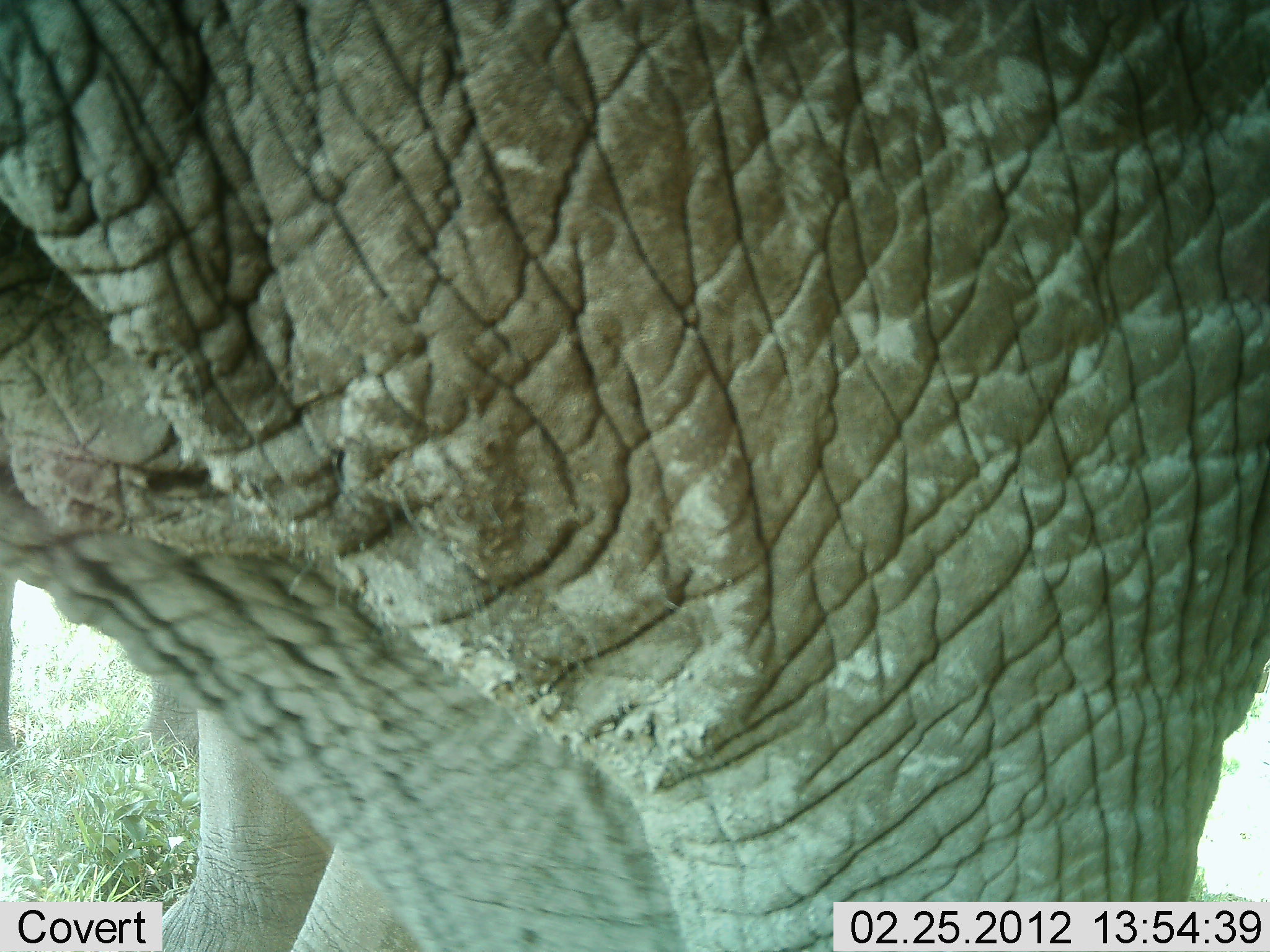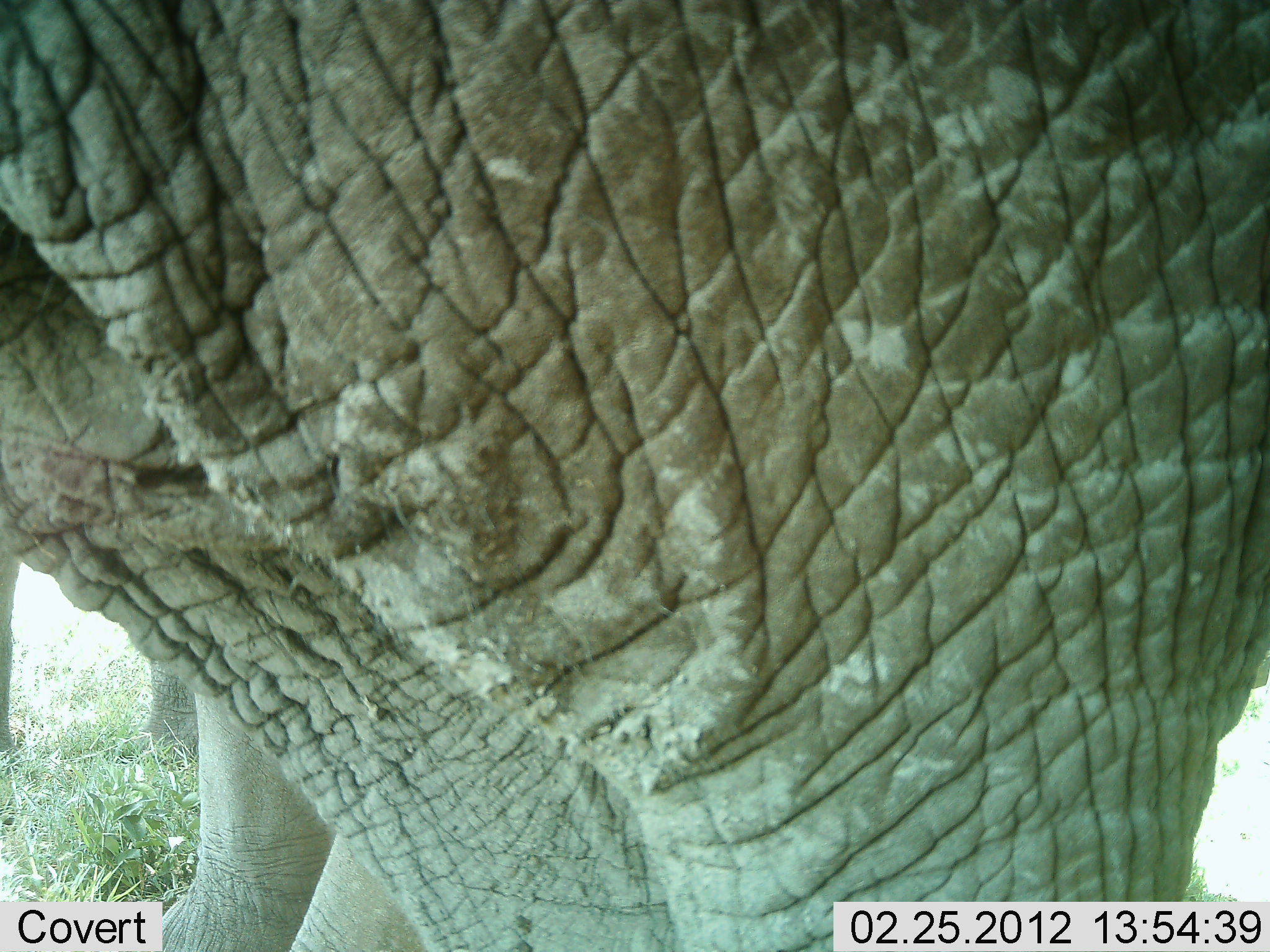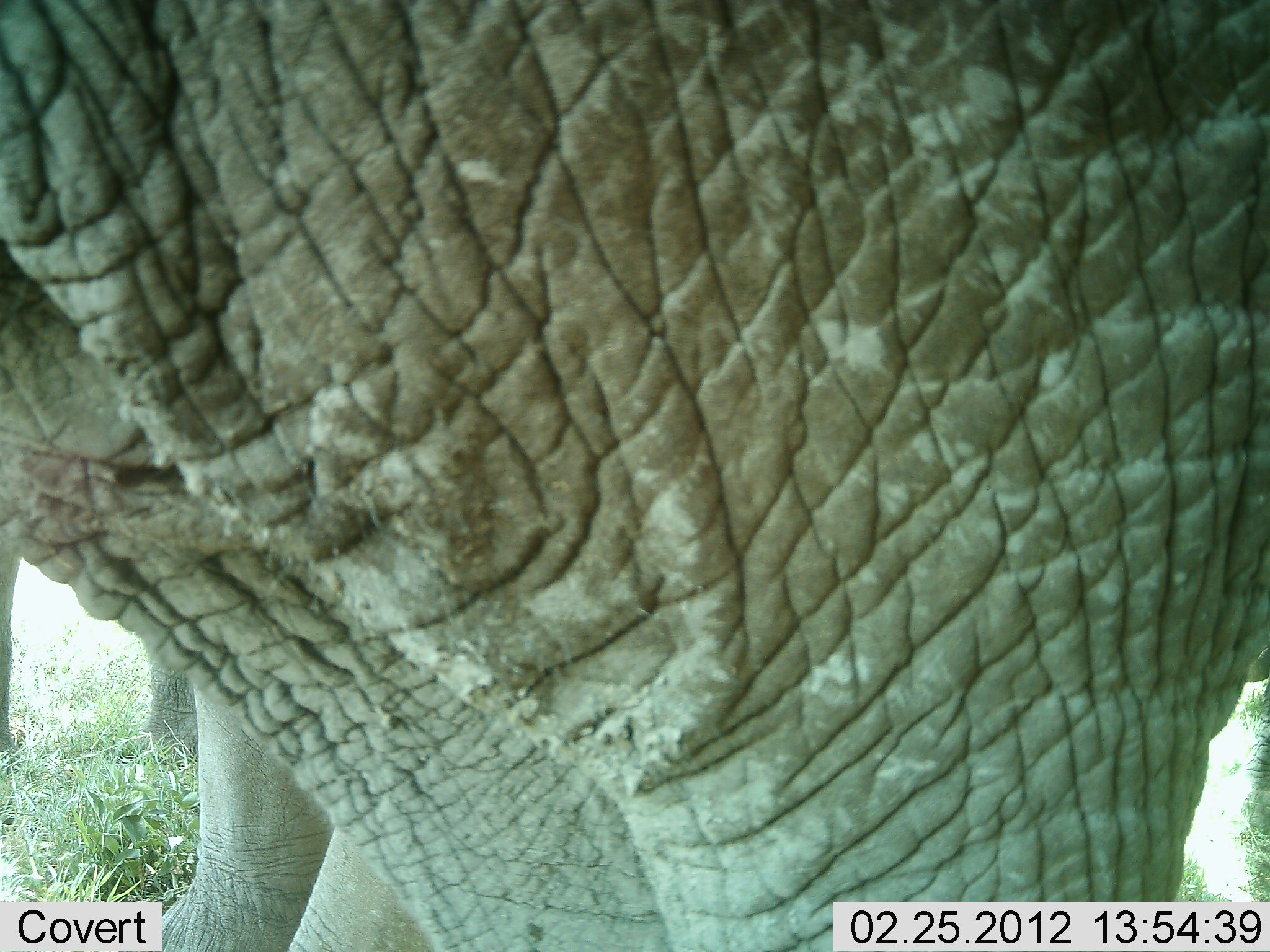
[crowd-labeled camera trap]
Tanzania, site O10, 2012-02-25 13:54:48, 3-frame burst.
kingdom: Animalia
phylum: Chordata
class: Mammalia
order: Proboscidea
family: Elephantidae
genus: Loxodonta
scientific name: Loxodonta africana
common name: african bush elephant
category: elephant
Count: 2.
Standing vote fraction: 96%.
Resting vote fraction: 0%.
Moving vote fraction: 0%.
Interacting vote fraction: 4%.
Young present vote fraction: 15%.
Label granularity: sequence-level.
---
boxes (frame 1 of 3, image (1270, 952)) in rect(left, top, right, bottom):
animal: rect(1, 1, 1270, 952); rect(159, 699, 420, 949); rect(1, 575, 202, 776)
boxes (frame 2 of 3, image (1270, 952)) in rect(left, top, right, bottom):
animal: rect(1, 1, 1270, 952); rect(164, 678, 433, 952); rect(2, 546, 194, 774)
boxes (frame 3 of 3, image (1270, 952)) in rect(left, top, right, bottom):
animal: rect(0, 0, 1269, 952); rect(162, 686, 433, 951); rect(0, 544, 197, 765)